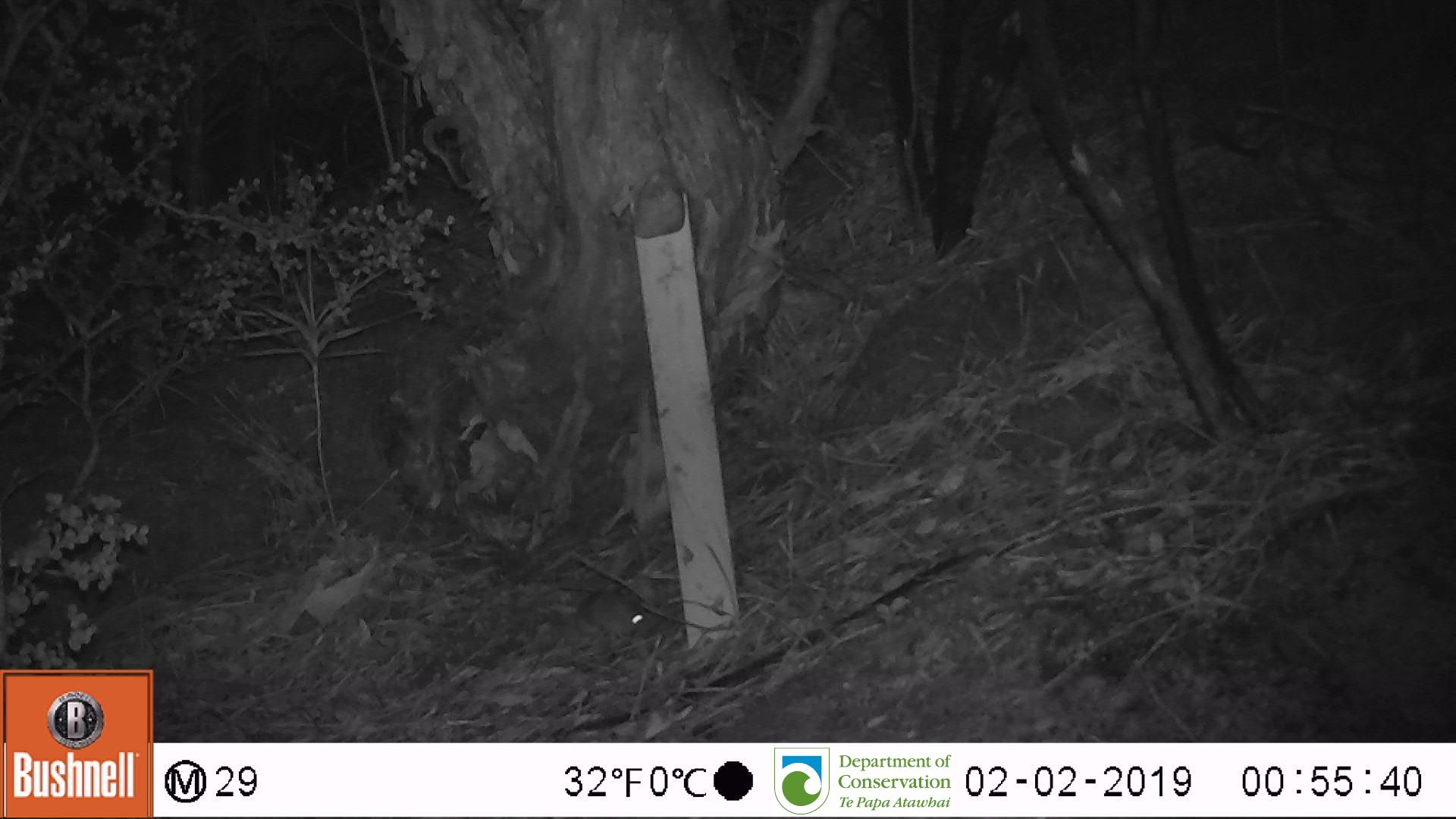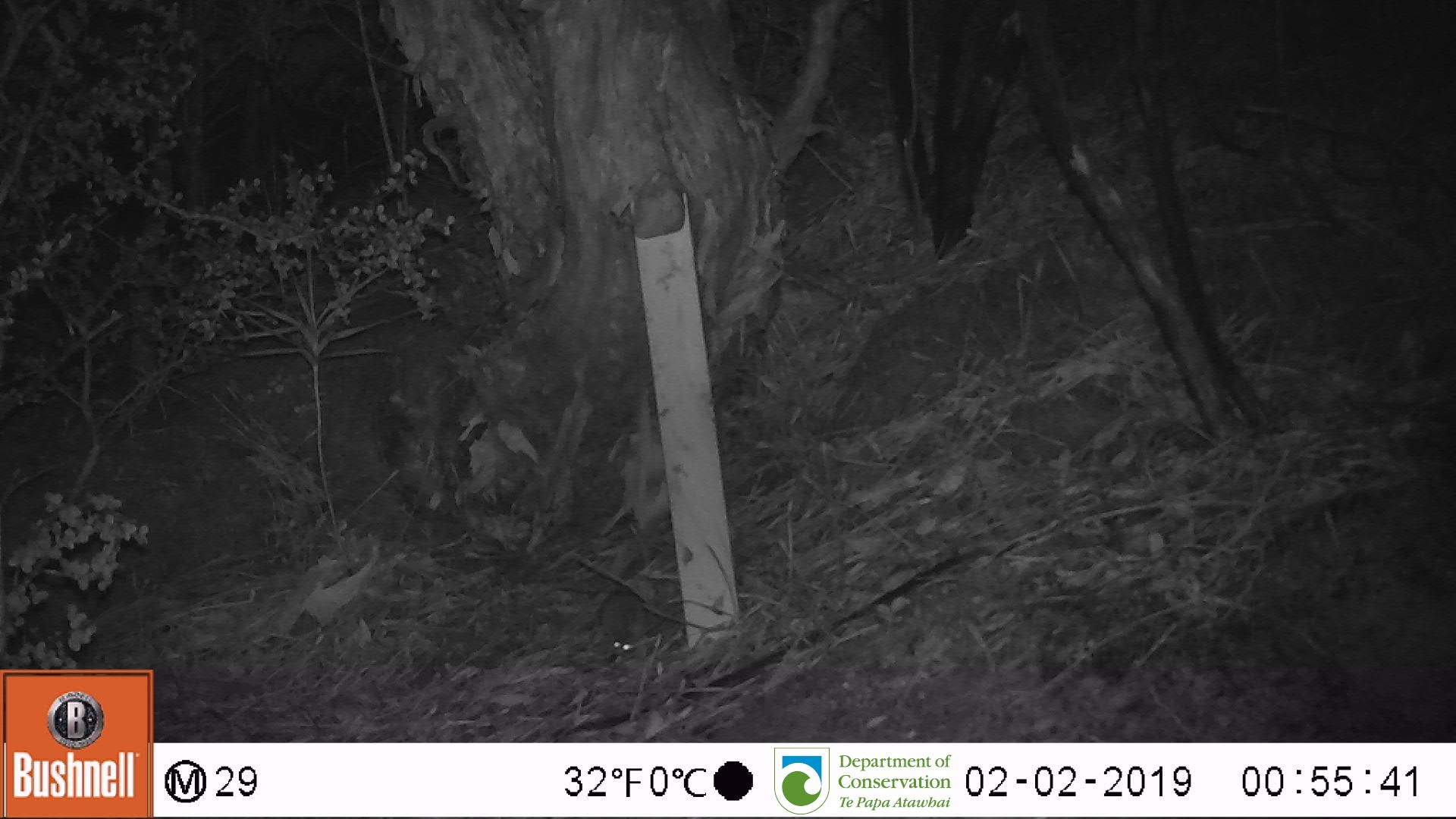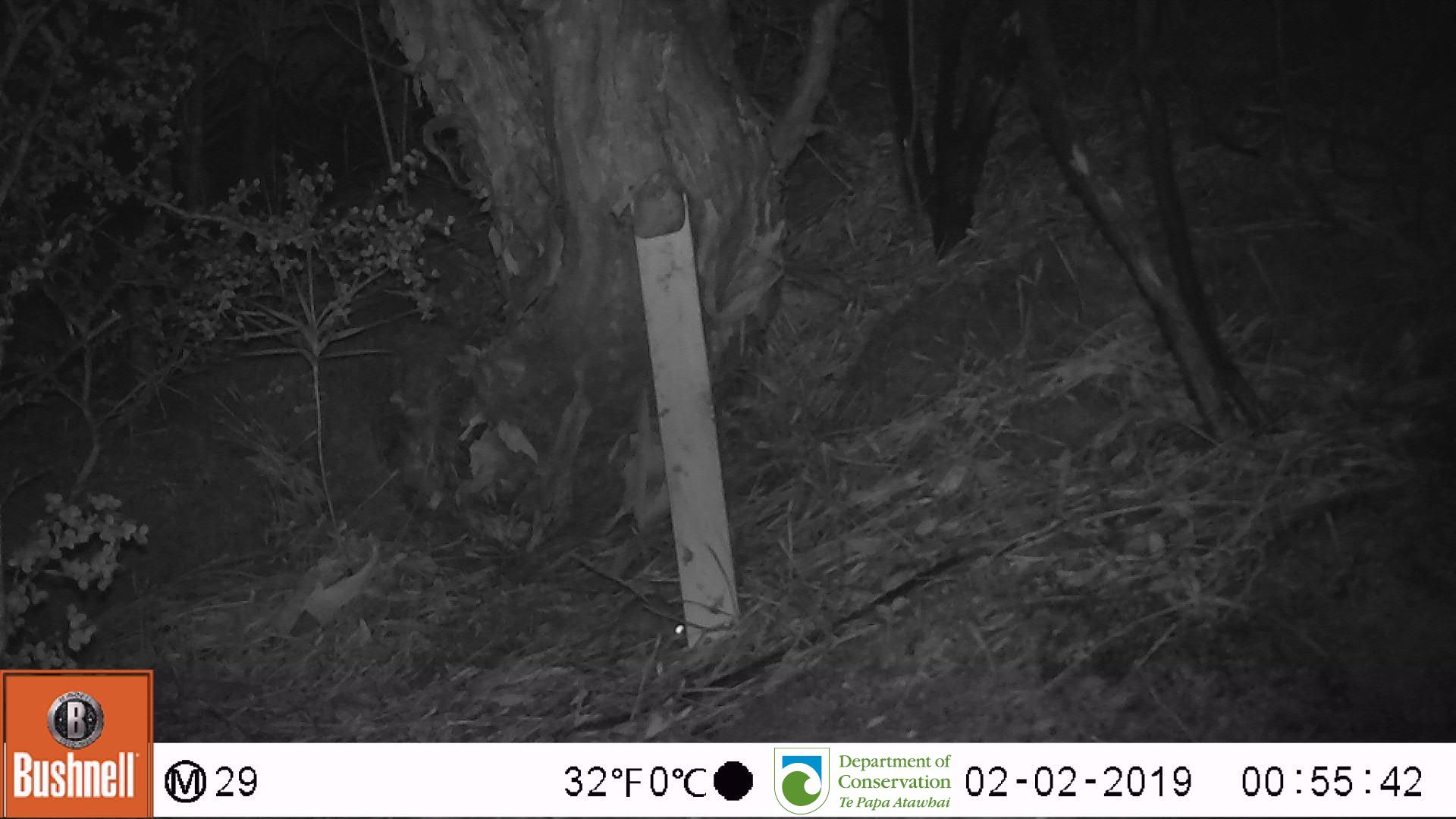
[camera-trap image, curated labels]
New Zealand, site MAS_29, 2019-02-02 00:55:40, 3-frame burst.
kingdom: Animalia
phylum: Chordata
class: Mammalia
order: Rodentia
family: Muridae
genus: Mus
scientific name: Mus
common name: mouse